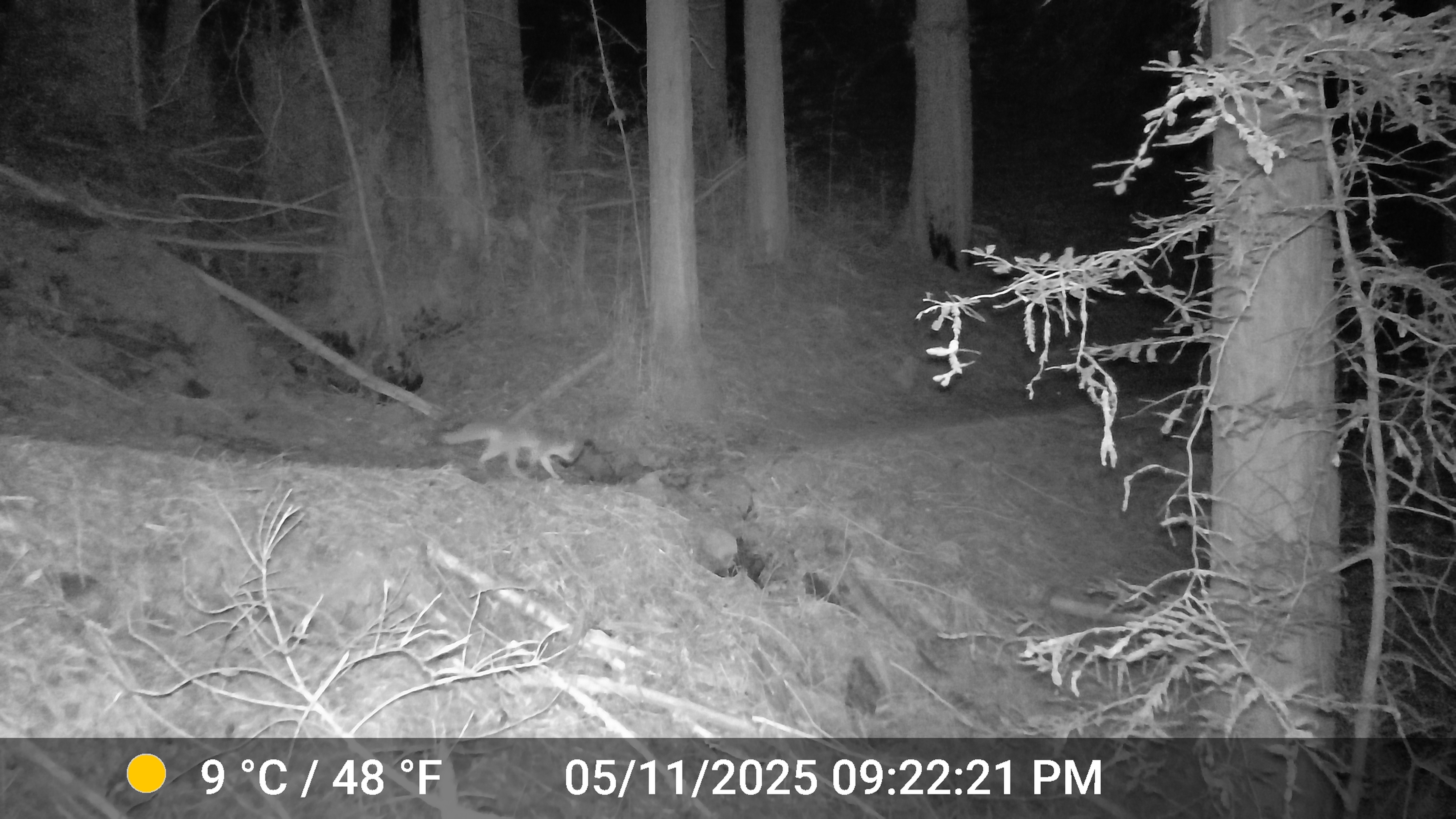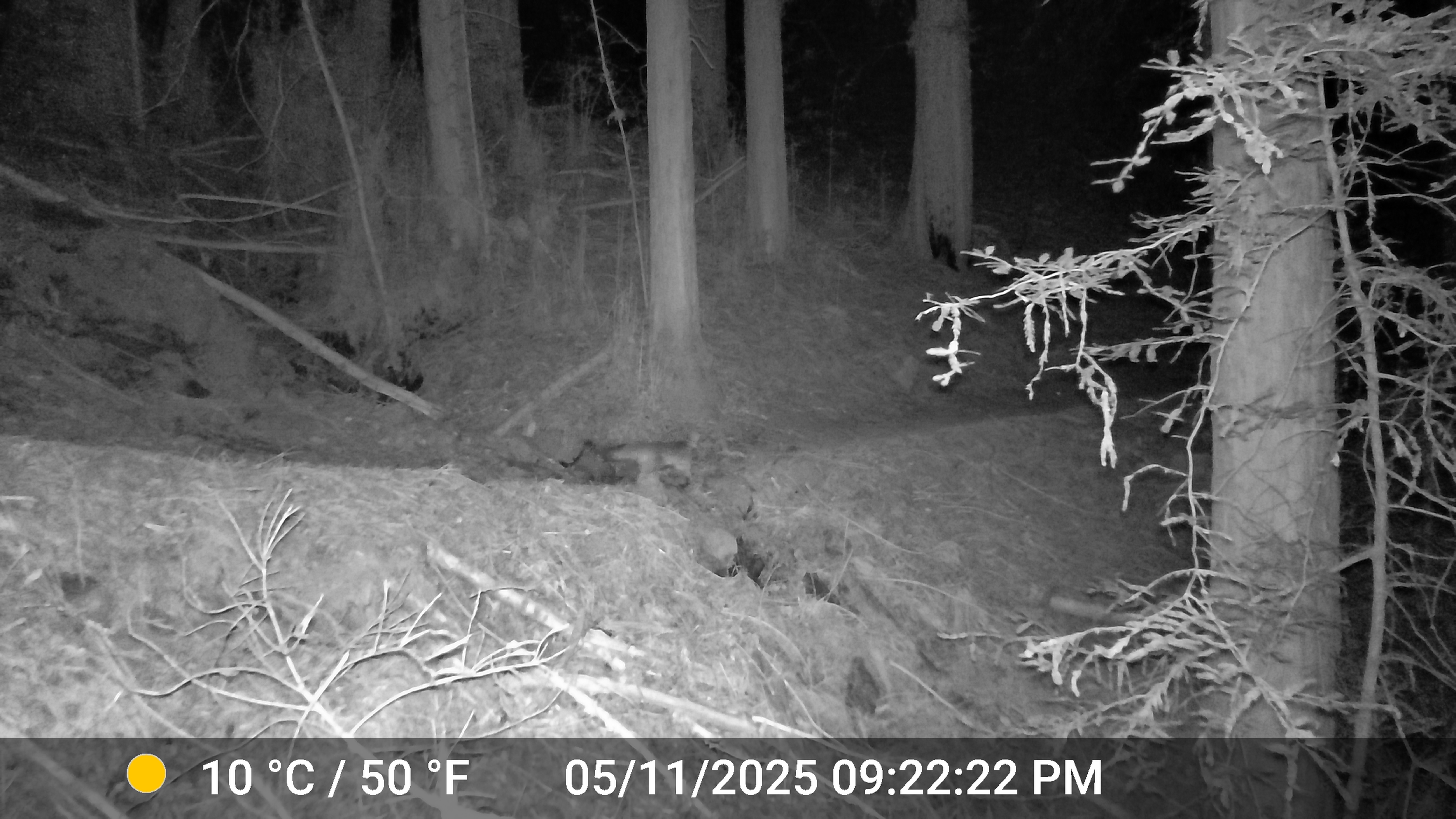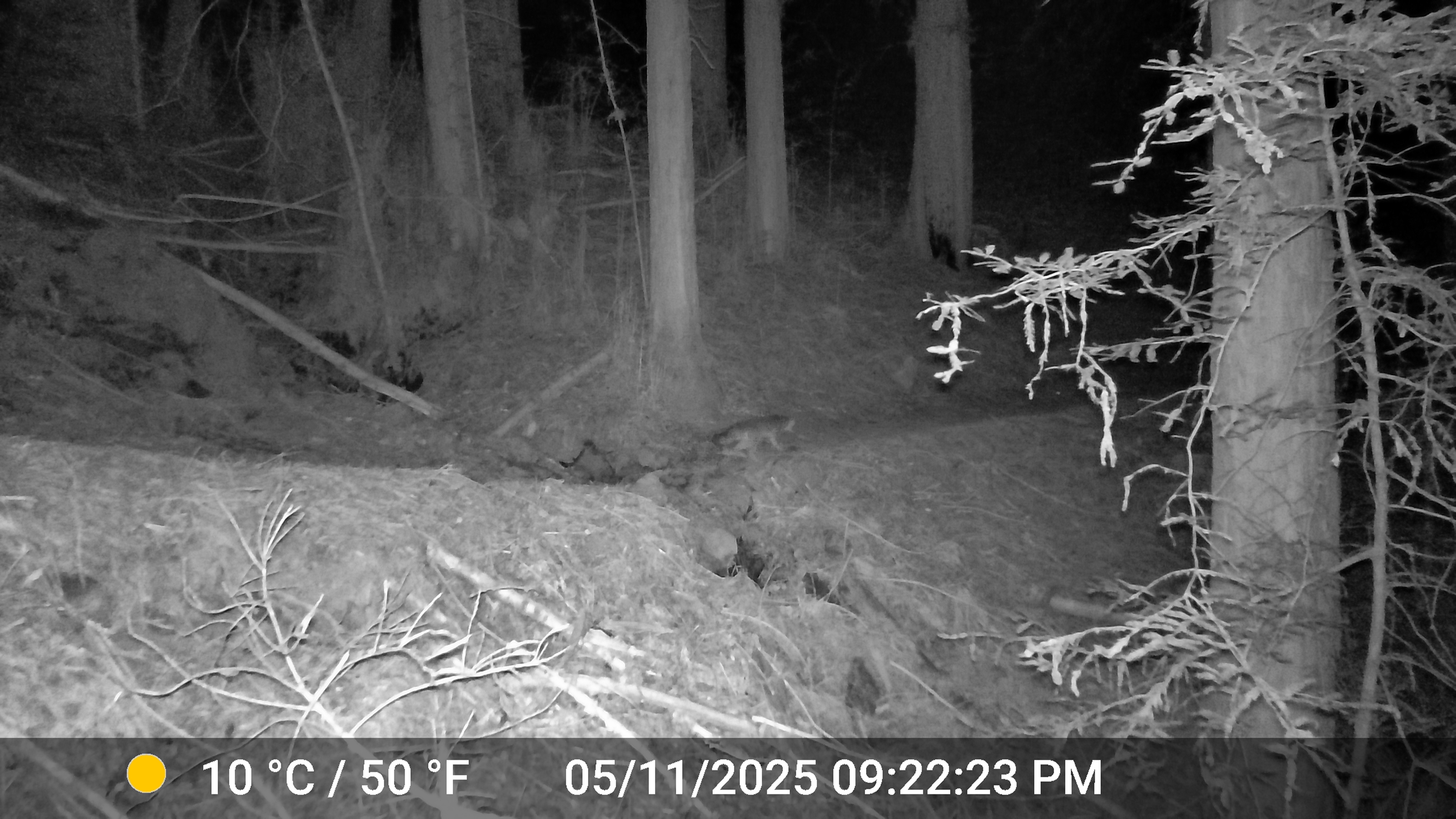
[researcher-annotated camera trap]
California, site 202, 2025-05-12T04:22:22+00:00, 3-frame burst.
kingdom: Animalia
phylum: Chordata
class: Mammalia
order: Carnivora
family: Canidae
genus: Urocyon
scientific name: Urocyon cinereoargenteus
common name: gray fox